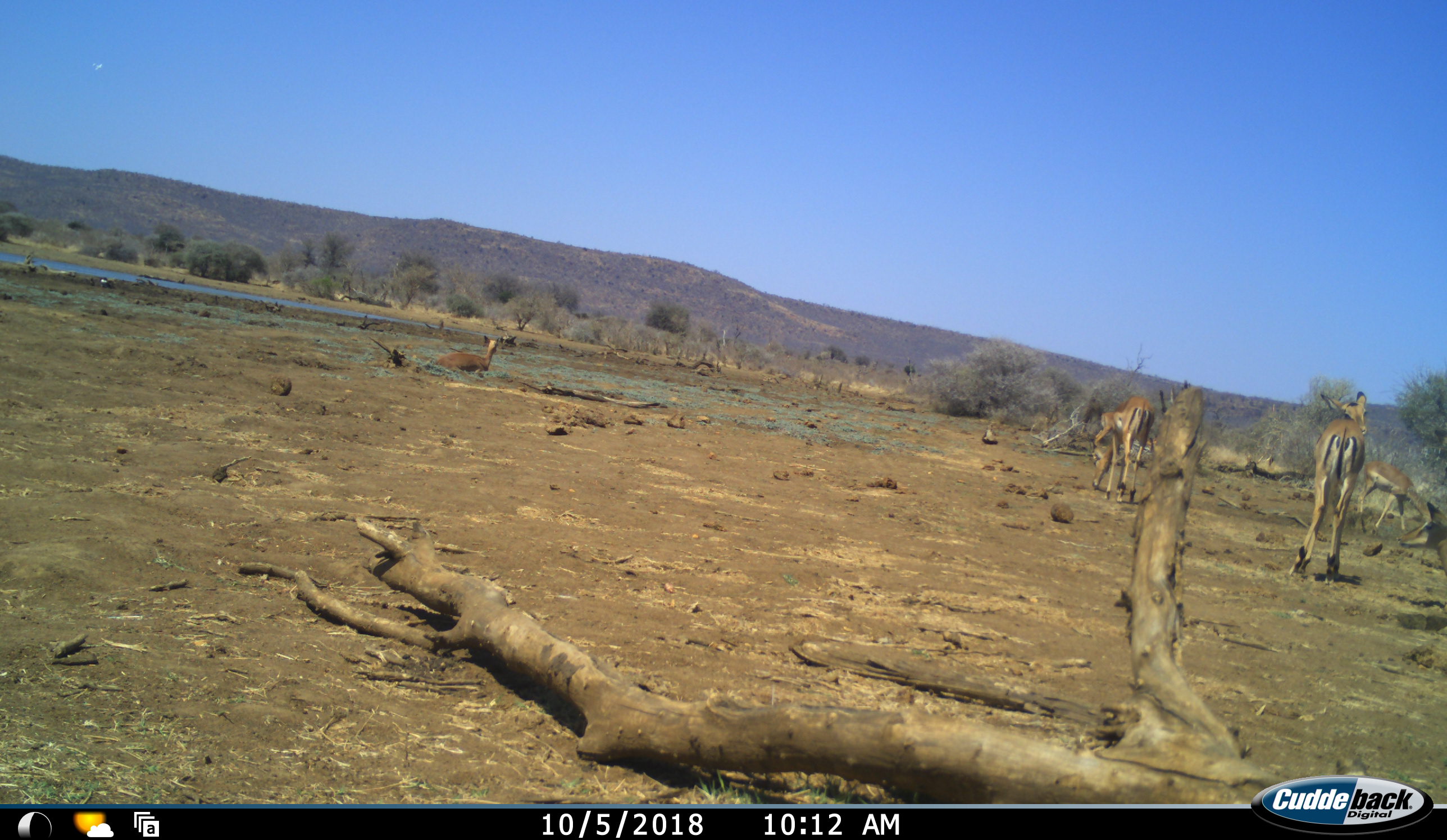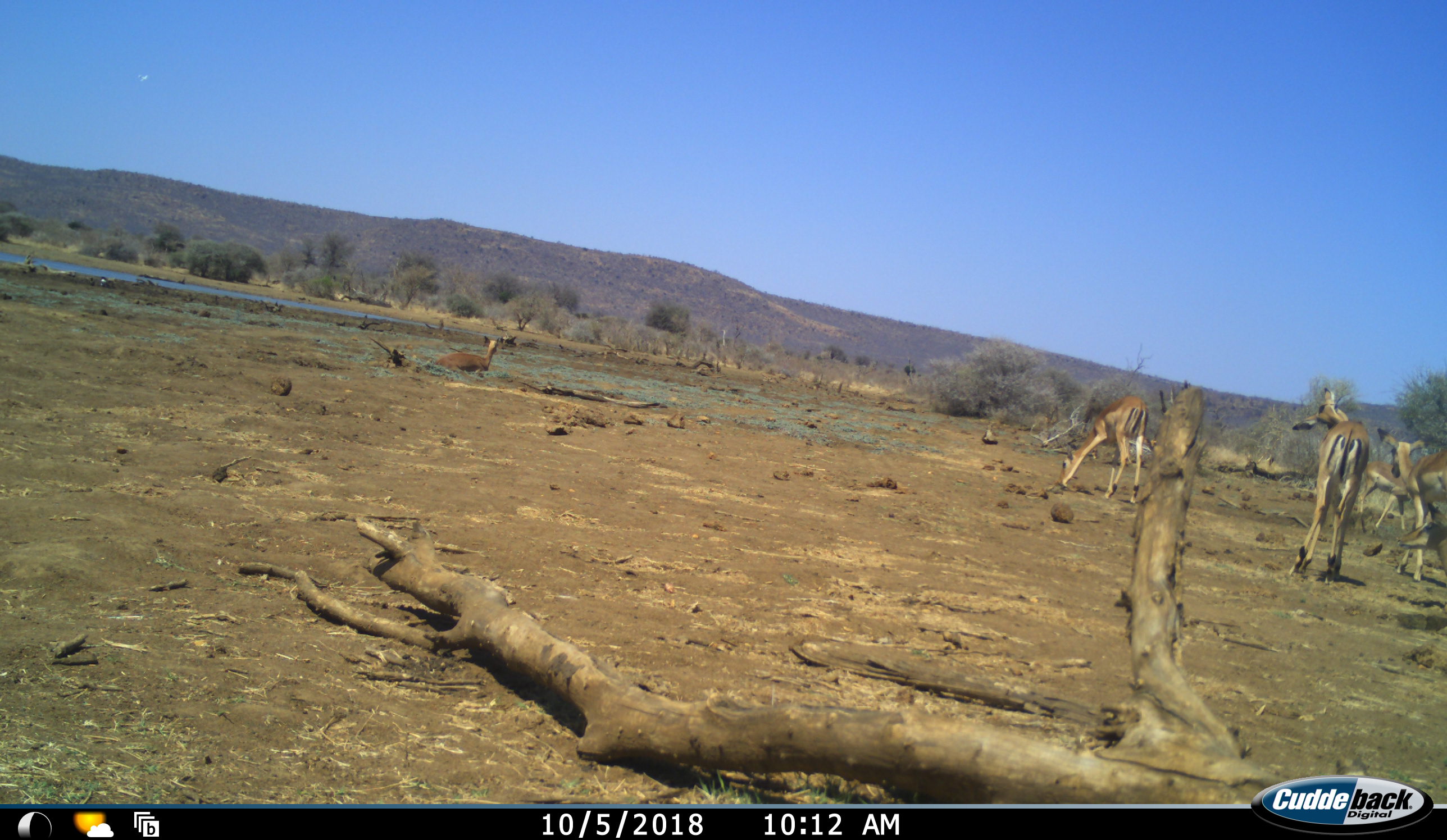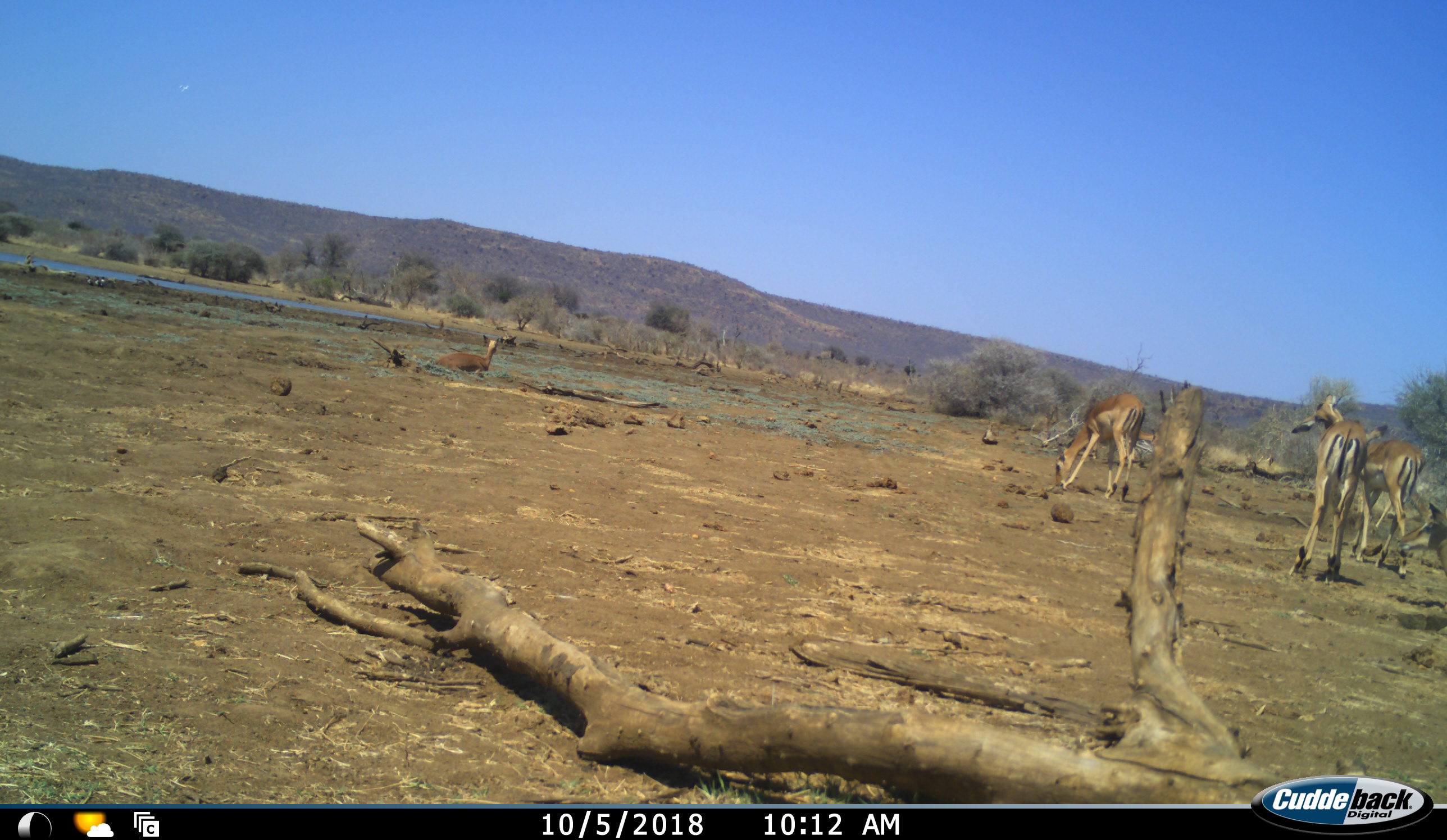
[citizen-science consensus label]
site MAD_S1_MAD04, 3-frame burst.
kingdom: Animalia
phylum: Chordata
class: Mammalia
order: Artiodactyla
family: Bovidae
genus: Aepyceros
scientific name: Aepyceros melampus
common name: impala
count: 6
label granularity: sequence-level